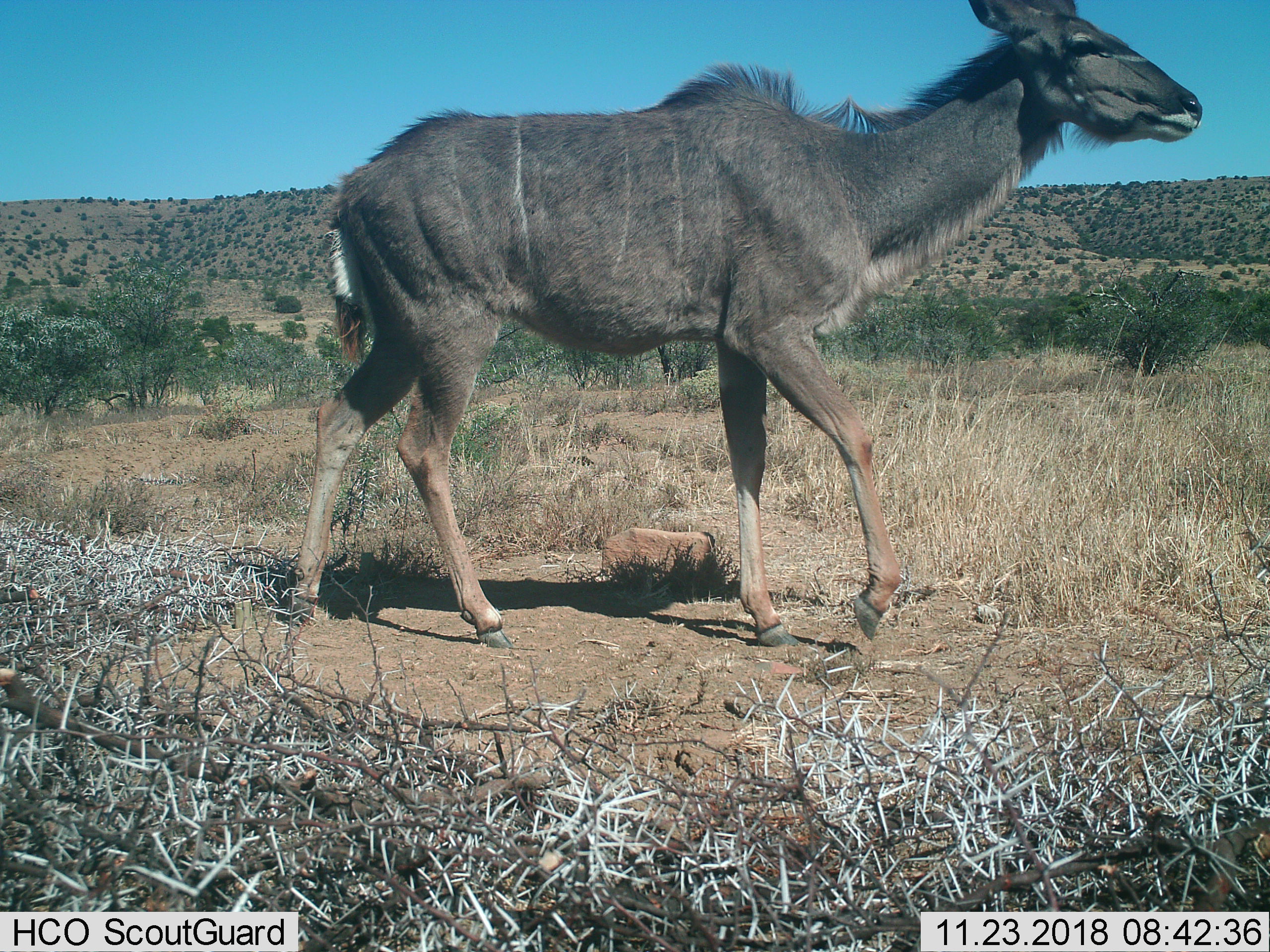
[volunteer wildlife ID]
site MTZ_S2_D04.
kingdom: Animalia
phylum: Chordata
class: Mammalia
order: Artiodactyla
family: Bovidae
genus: Tragelaphus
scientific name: Tragelaphus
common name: kudu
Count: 1.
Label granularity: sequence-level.